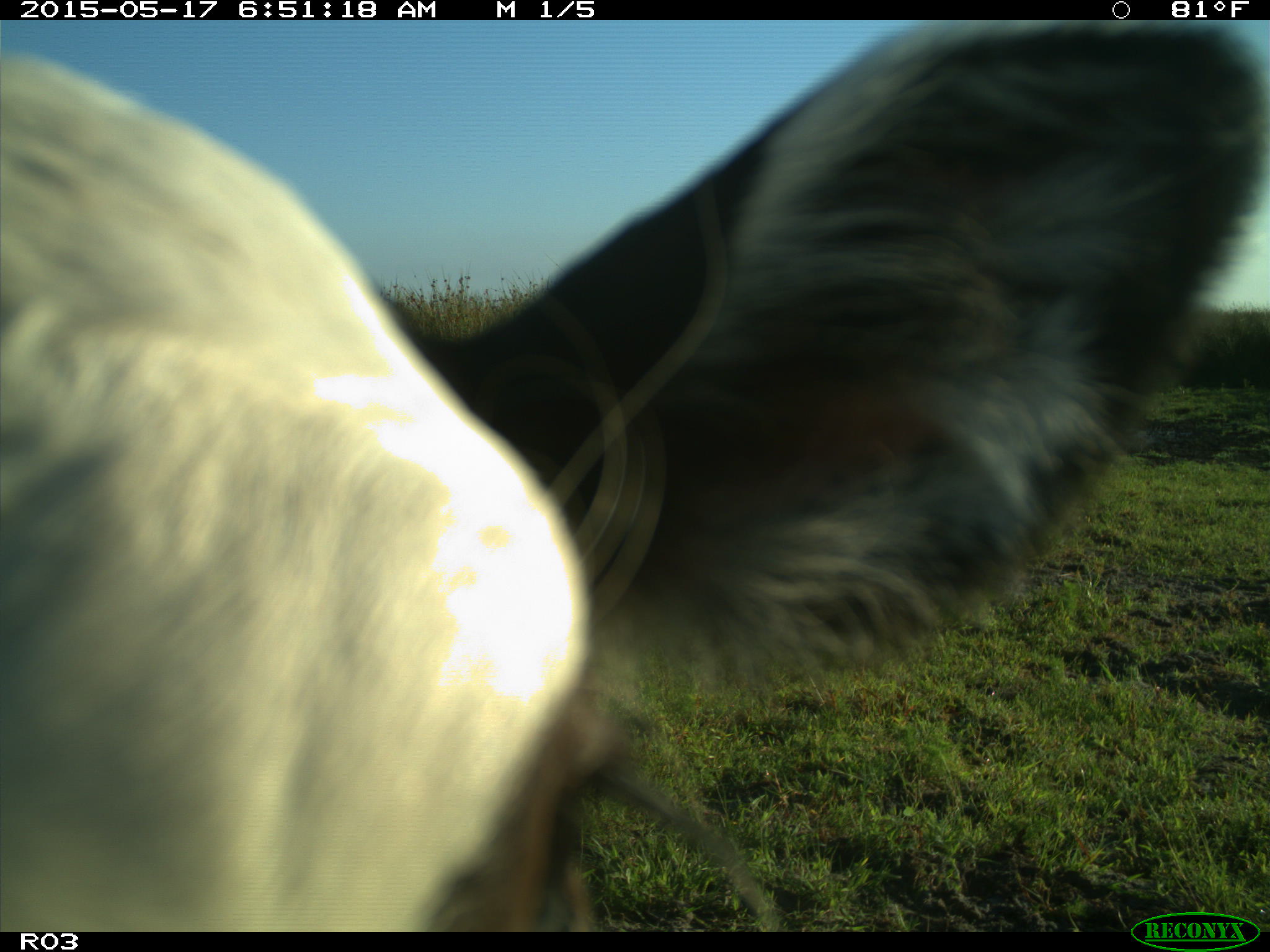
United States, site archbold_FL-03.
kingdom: Animalia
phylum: Chordata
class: Mammalia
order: Artiodactyla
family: Bovidae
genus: Bos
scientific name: Bos taurus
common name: domestic cow